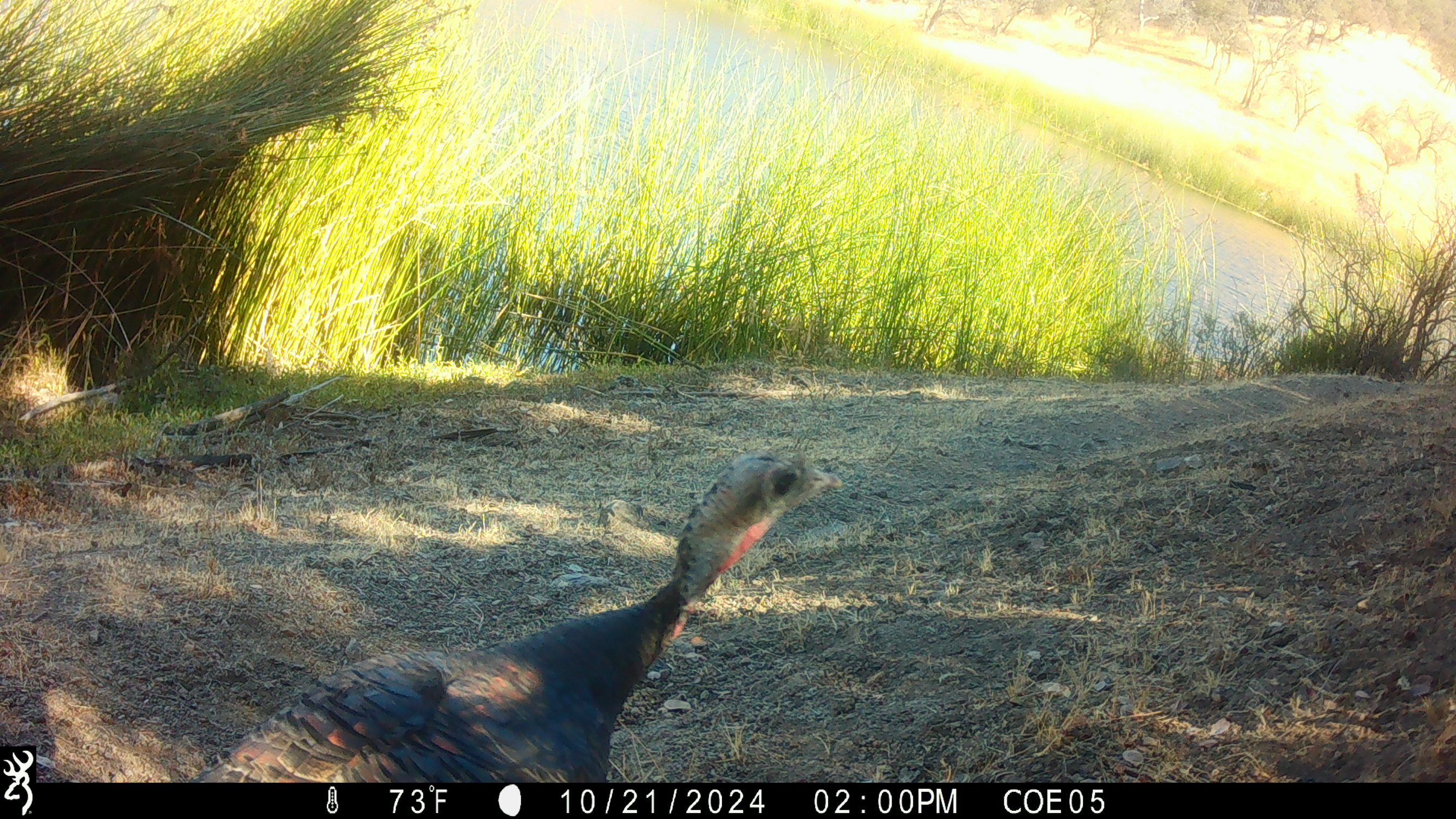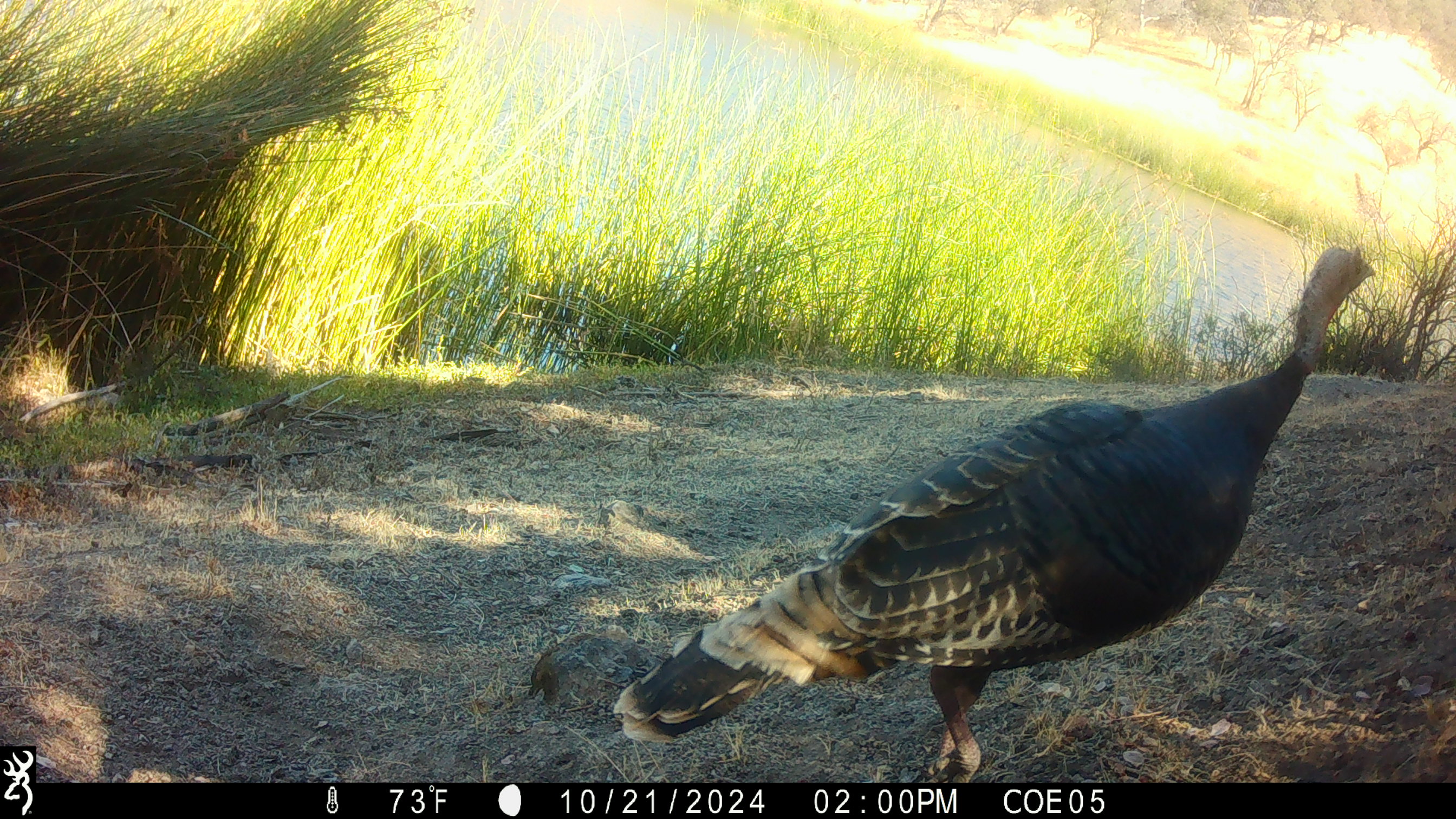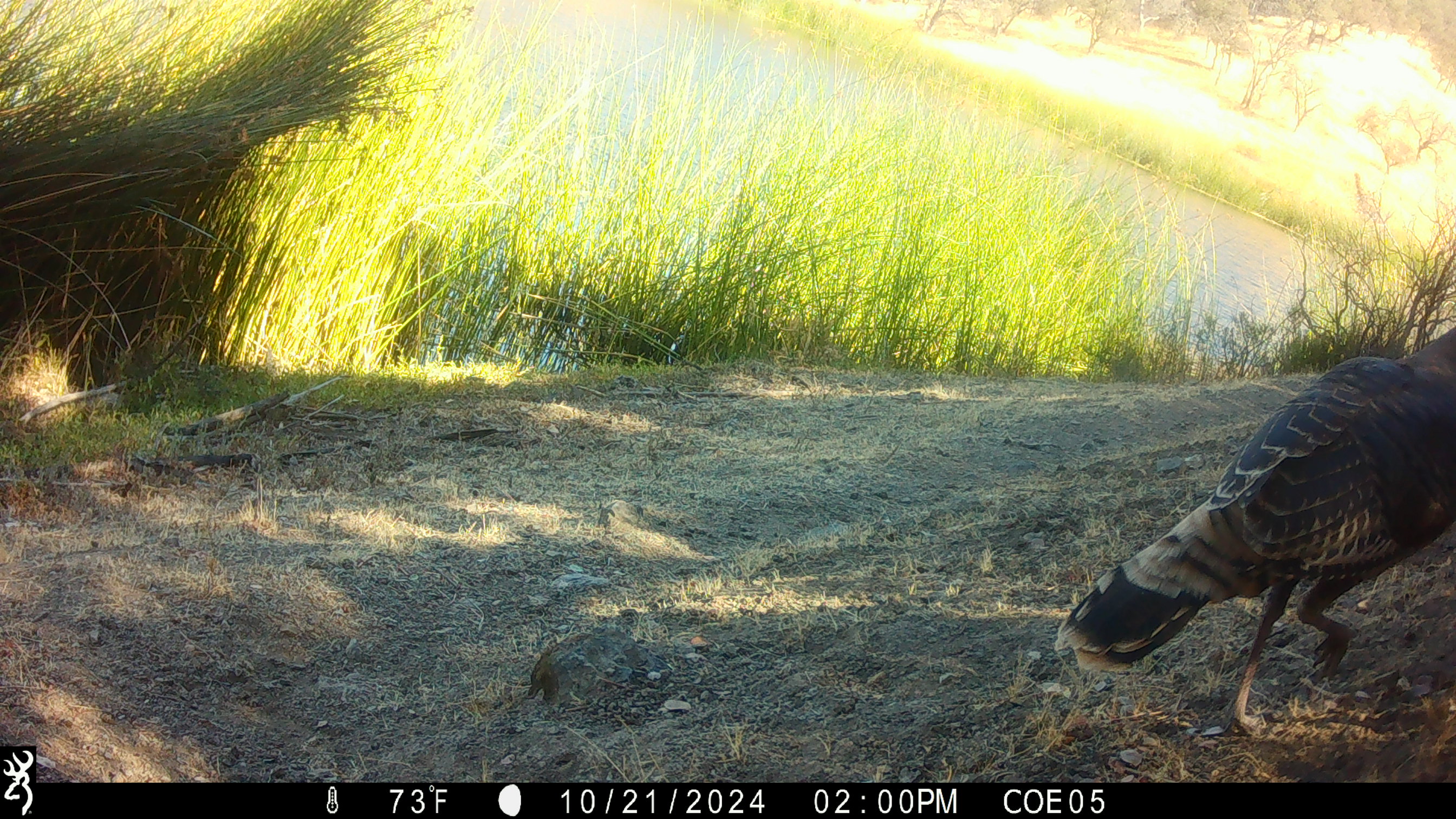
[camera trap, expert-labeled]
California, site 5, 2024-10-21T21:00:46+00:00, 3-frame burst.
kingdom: Animalia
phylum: Chordata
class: Aves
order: Galliformes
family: Phasianidae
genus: Meleagris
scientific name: Meleagris gallopavo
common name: turkey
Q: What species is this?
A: Turkey (Meleagris gallopavo).